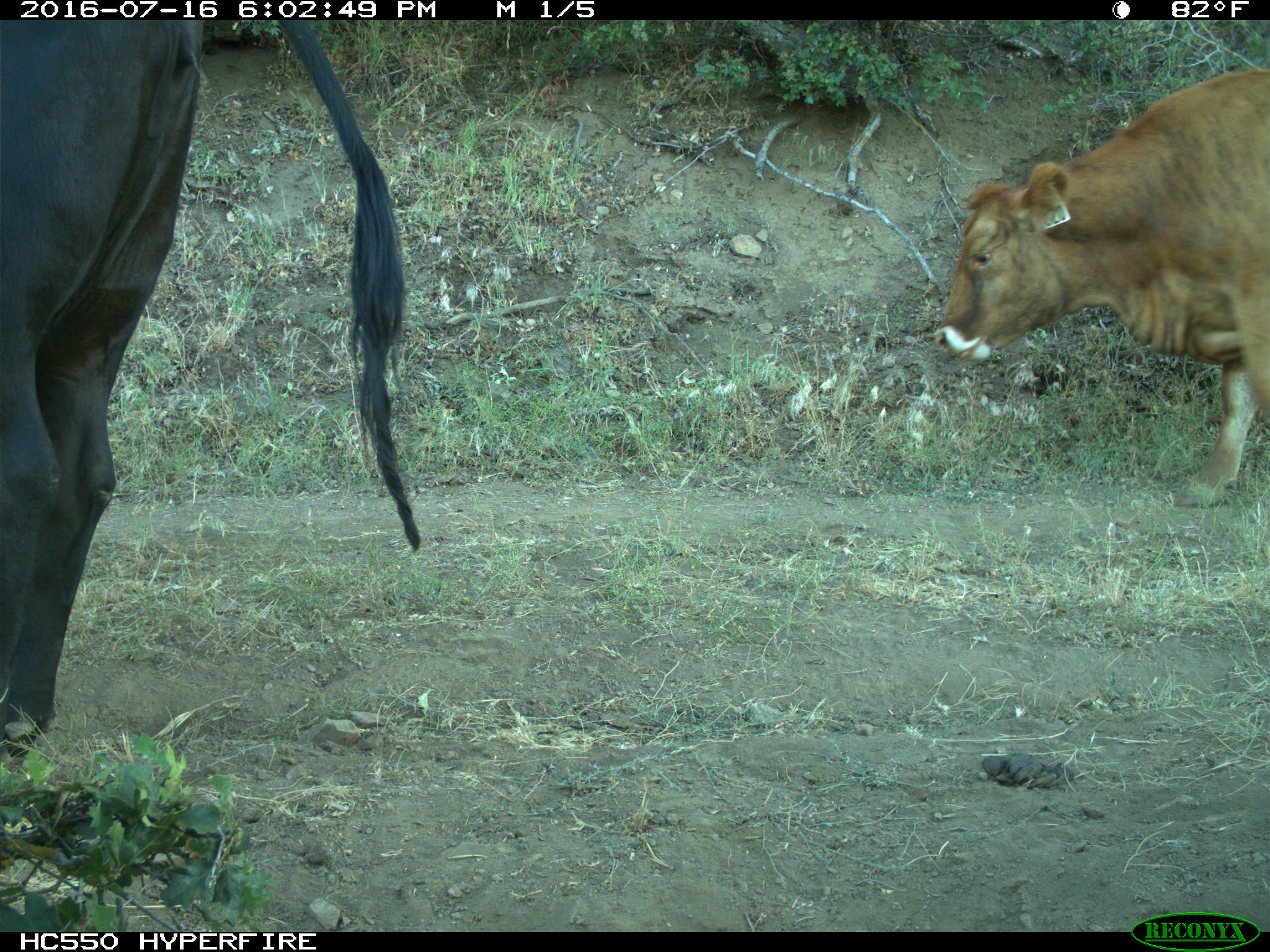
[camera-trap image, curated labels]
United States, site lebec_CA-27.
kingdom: Animalia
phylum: Chordata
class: Mammalia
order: Artiodactyla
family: Bovidae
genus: Bos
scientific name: Bos taurus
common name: domestic cow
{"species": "Bos taurus (domestic cow)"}